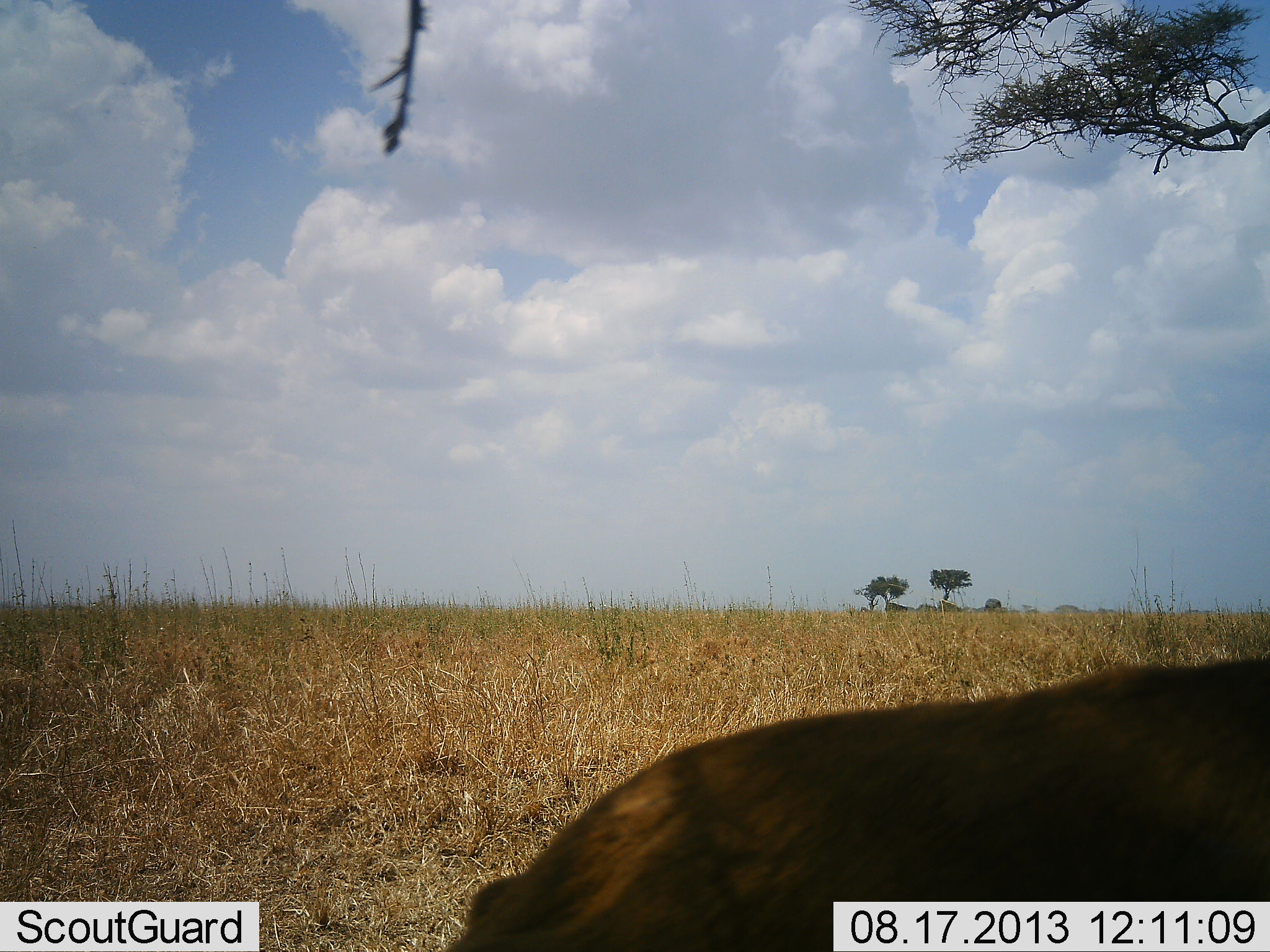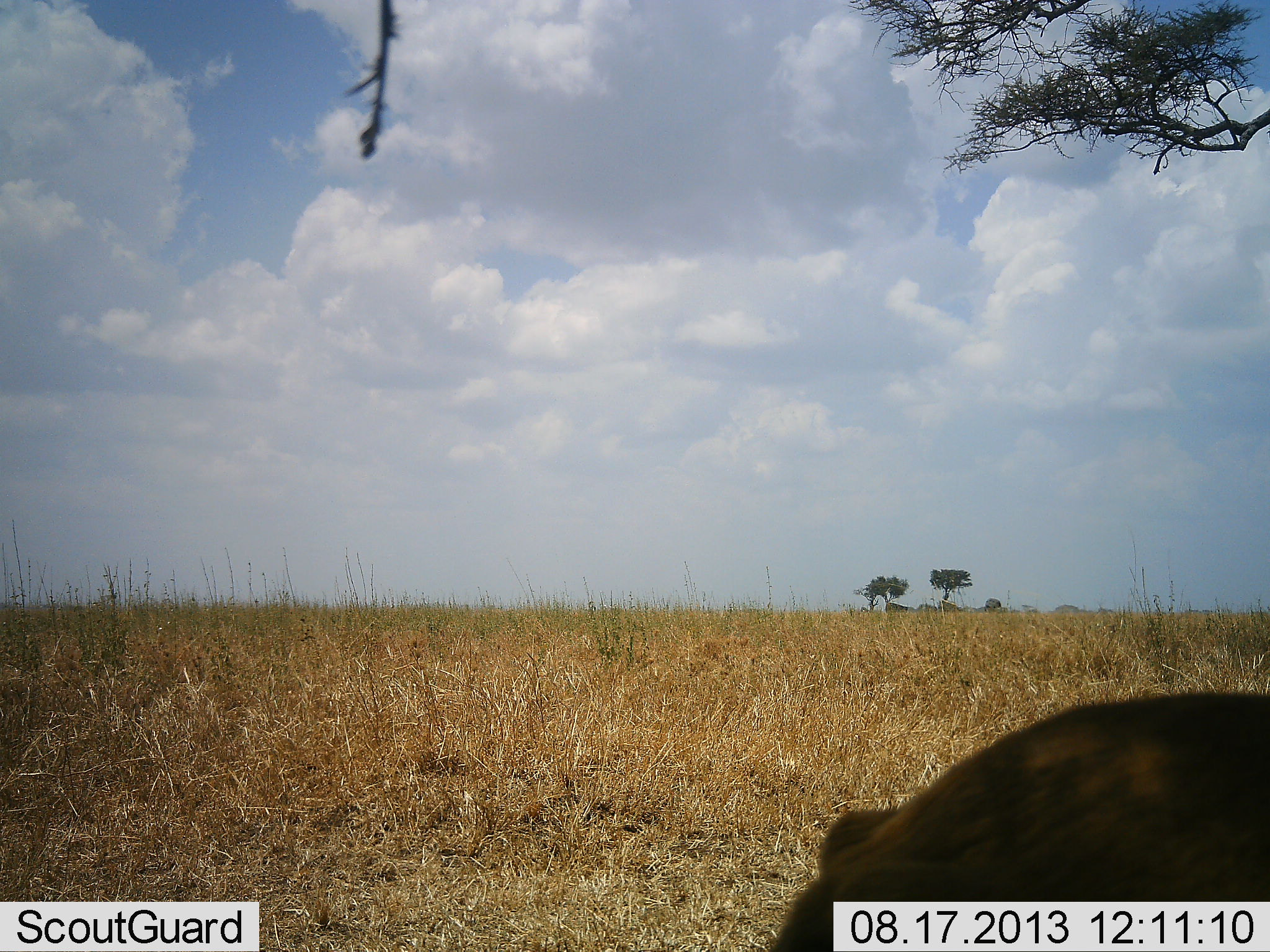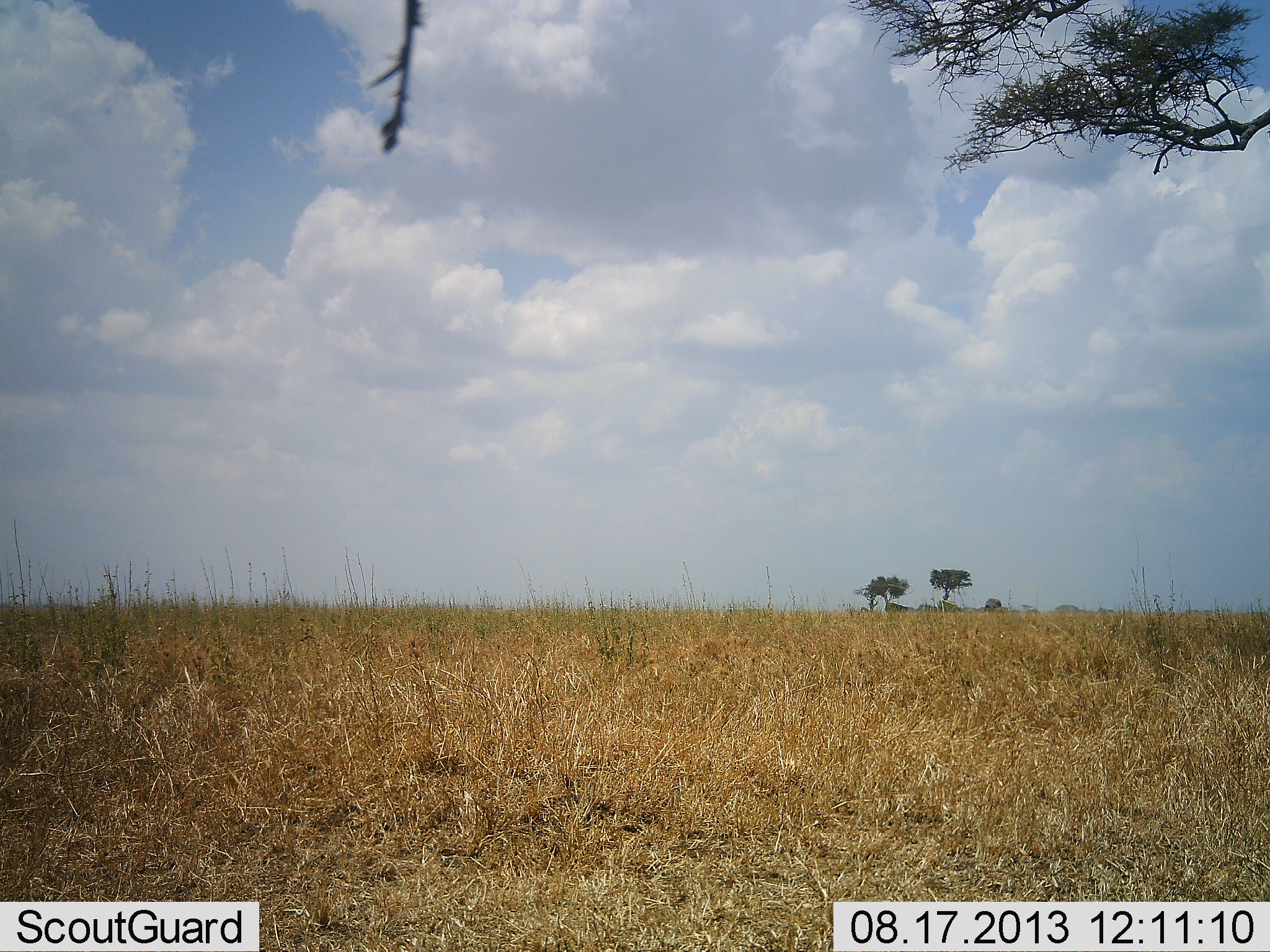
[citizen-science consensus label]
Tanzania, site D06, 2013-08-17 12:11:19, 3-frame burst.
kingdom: Animalia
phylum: Chordata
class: Mammalia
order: Carnivora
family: Felidae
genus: Panthera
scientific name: Panthera leo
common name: lion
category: lionfemale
Lionfemale (lion) (Panthera leo), count 1. Behavior (volunteer vote fractions): standing 0%, resting 0%, moving 100%, interacting 0%. Young present (vote fraction): 0%. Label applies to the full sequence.